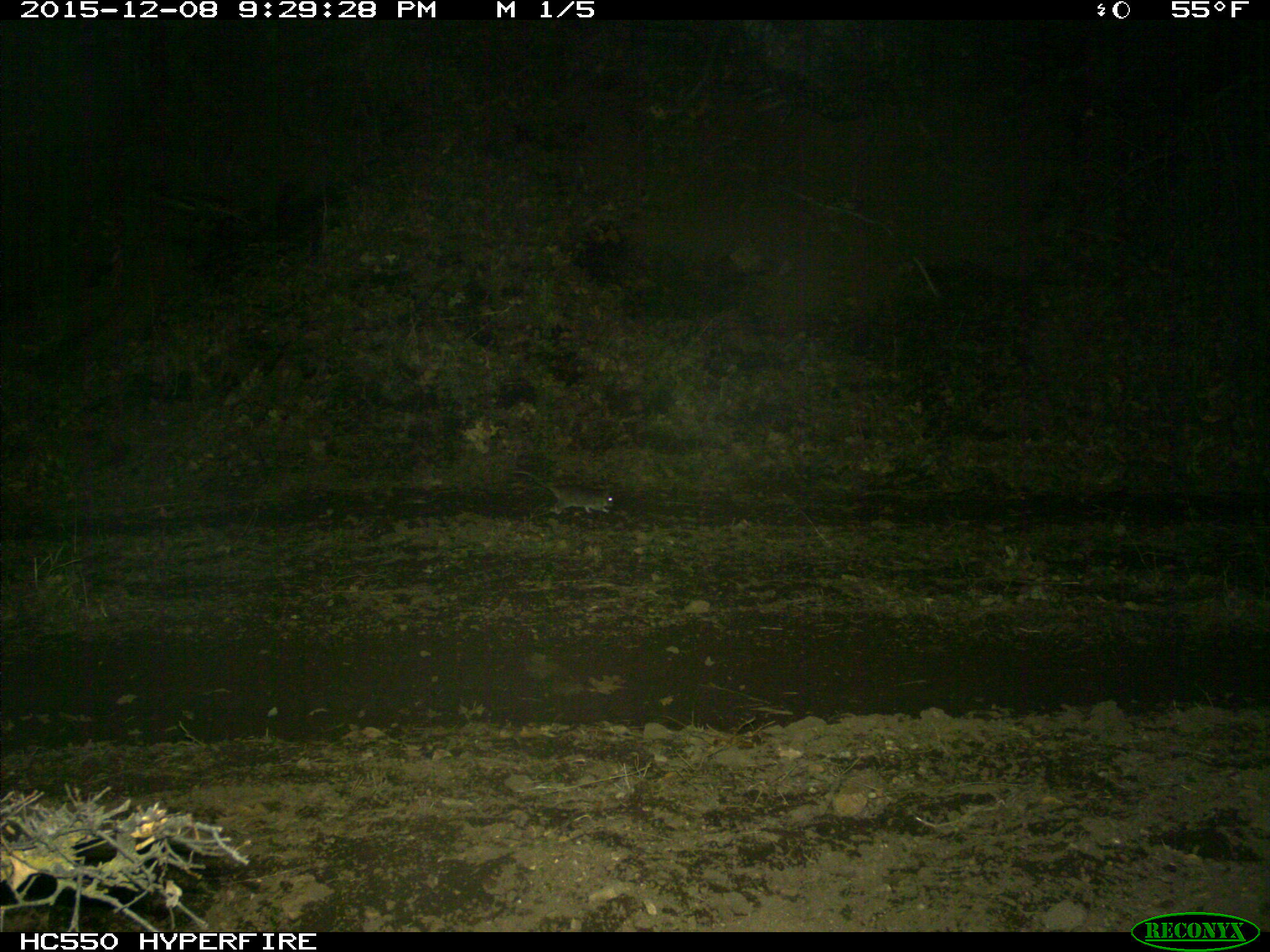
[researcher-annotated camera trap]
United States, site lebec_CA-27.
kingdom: Animalia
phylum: Chordata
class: Mammalia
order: Rodentia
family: Cricetidae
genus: Neotoma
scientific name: Neotoma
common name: pack rat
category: unidentified pack rat